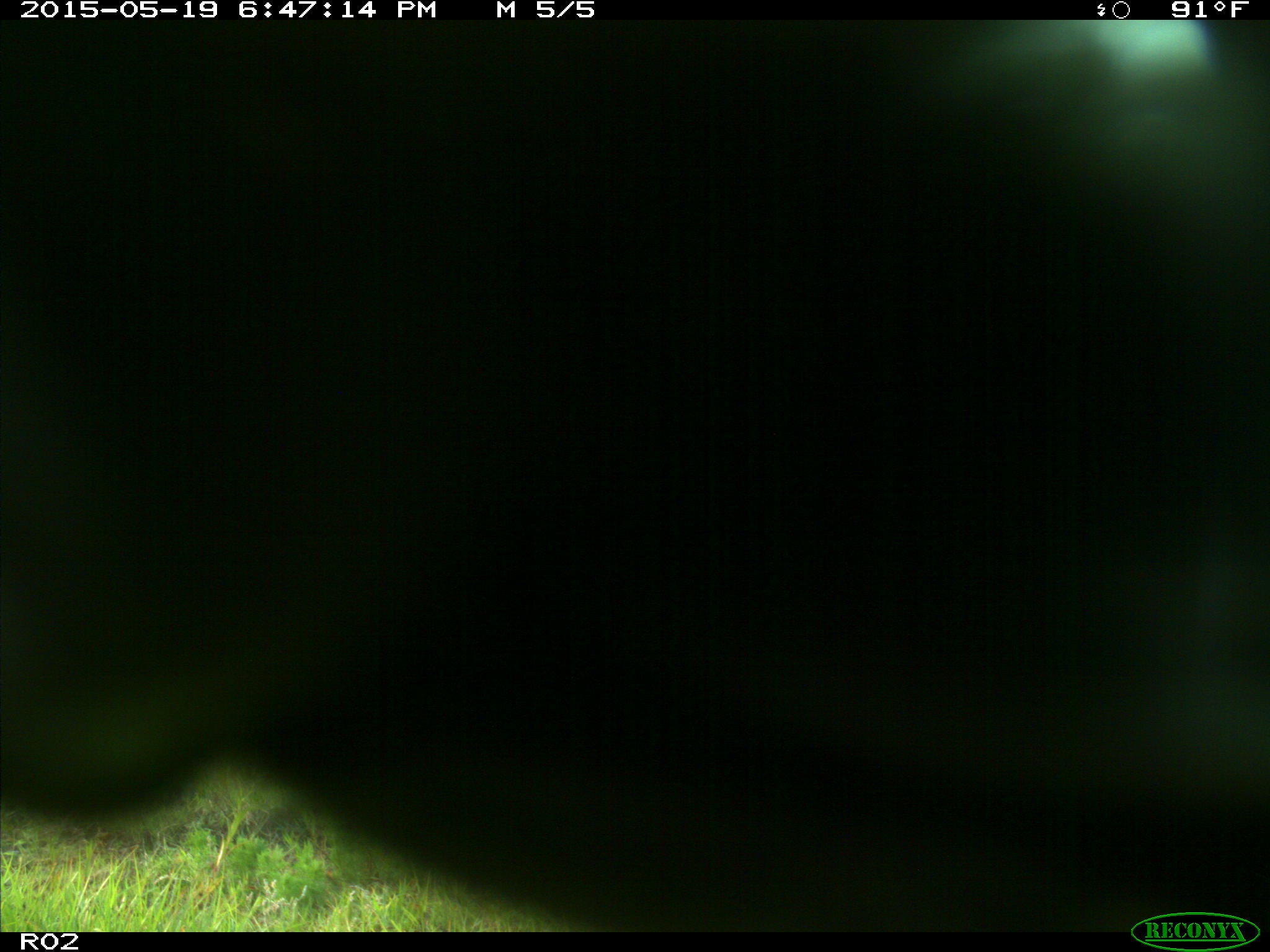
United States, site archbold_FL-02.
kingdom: Animalia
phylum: Chordata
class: Mammalia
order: Artiodactyla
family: Bovidae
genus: Bos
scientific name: Bos taurus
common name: domestic cow